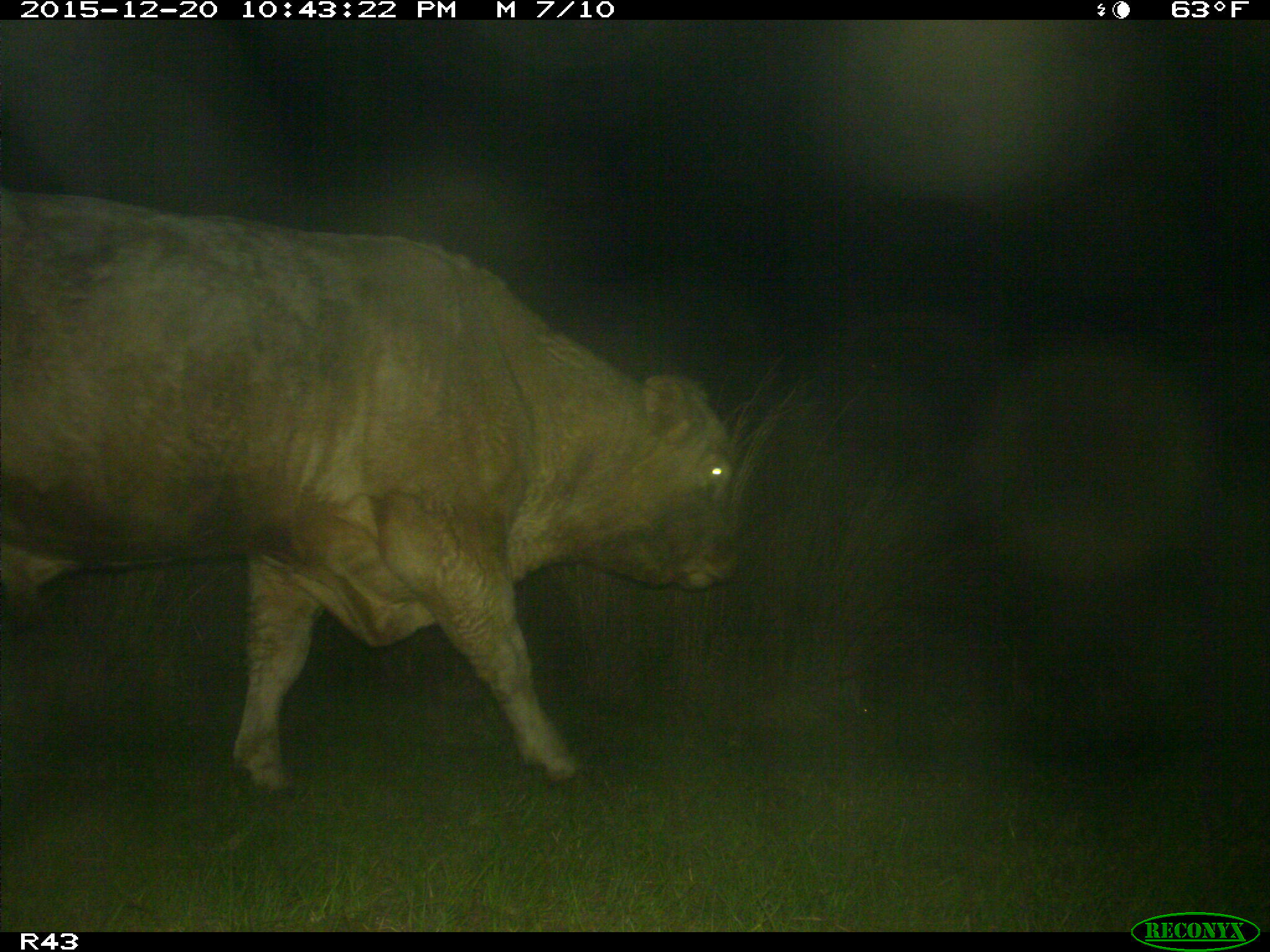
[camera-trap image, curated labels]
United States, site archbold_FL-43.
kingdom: Animalia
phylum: Chordata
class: Mammalia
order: Artiodactyla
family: Bovidae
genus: Bos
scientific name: Bos taurus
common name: domestic cow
Bos taurus (domestic cow).